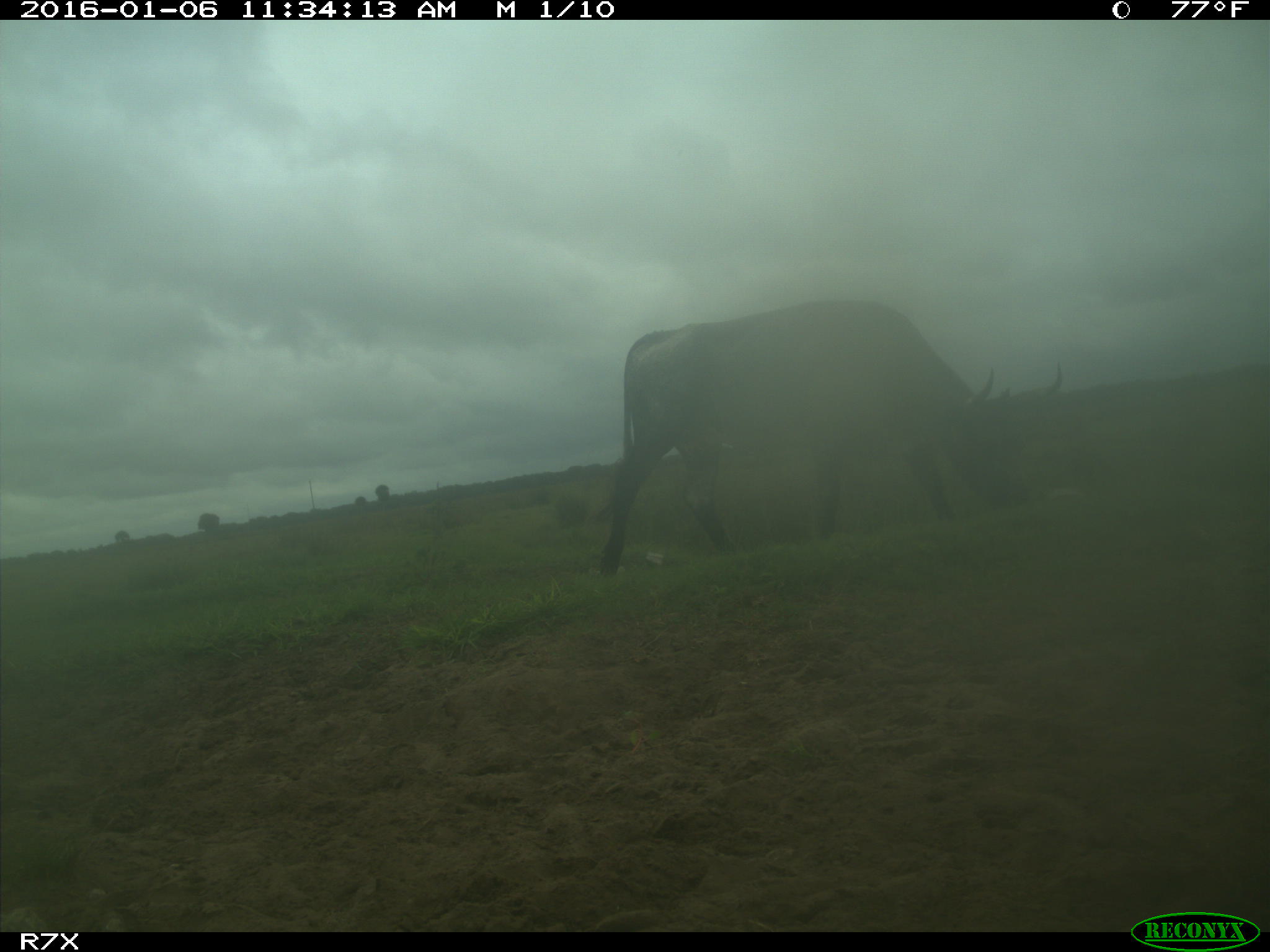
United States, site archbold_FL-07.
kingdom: Animalia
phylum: Chordata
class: Mammalia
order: Artiodactyla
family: Bovidae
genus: Bos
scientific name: Bos taurus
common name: domestic cow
Bos taurus (domestic cow).